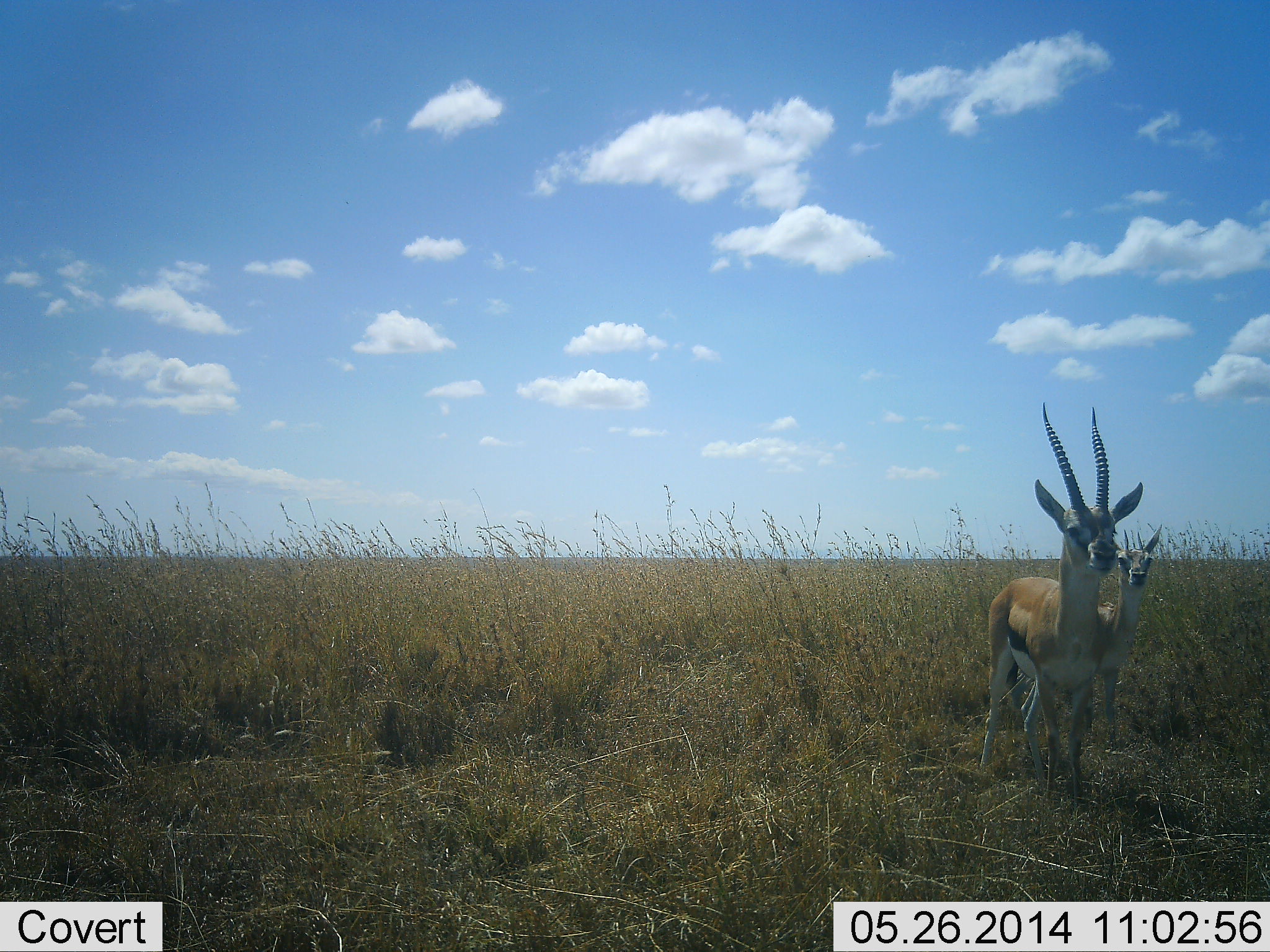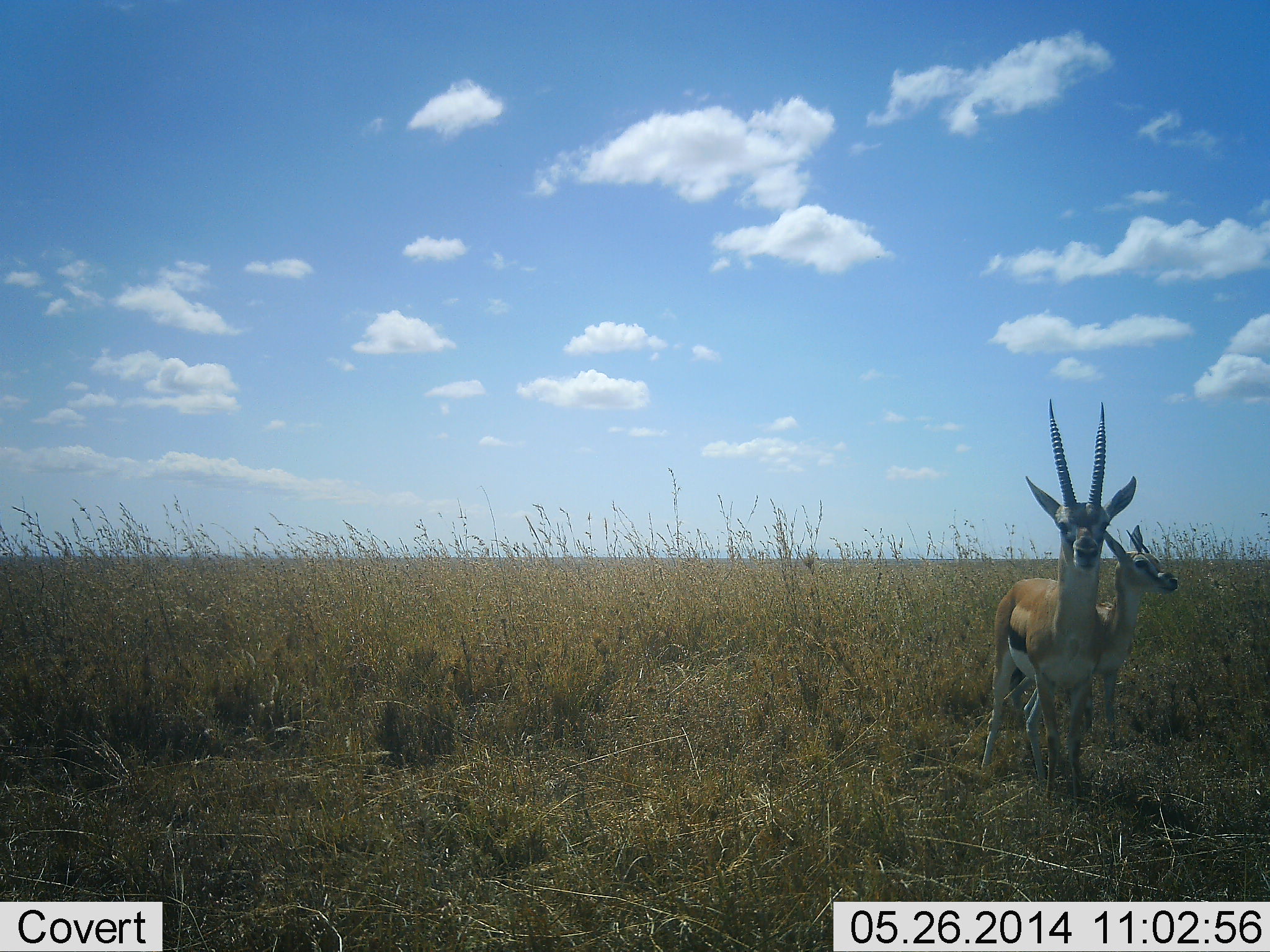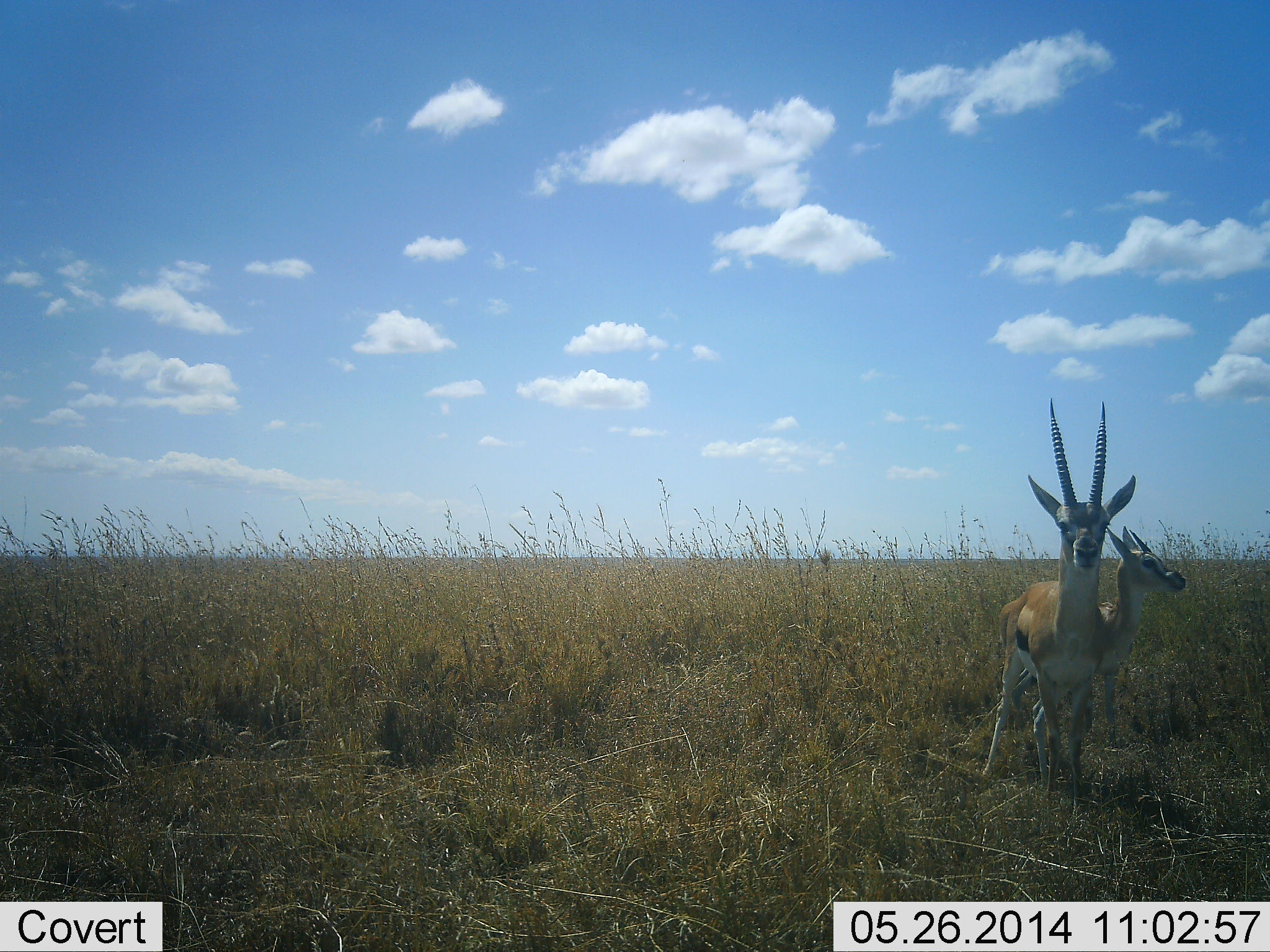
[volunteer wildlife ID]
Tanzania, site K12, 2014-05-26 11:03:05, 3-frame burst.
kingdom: Animalia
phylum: Chordata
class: Mammalia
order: Artiodactyla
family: Bovidae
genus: Eudorcas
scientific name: Eudorcas thomsonii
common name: thomson's gazelle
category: gazellethomsons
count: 2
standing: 100%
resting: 0%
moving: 0%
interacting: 0%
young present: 30%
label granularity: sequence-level